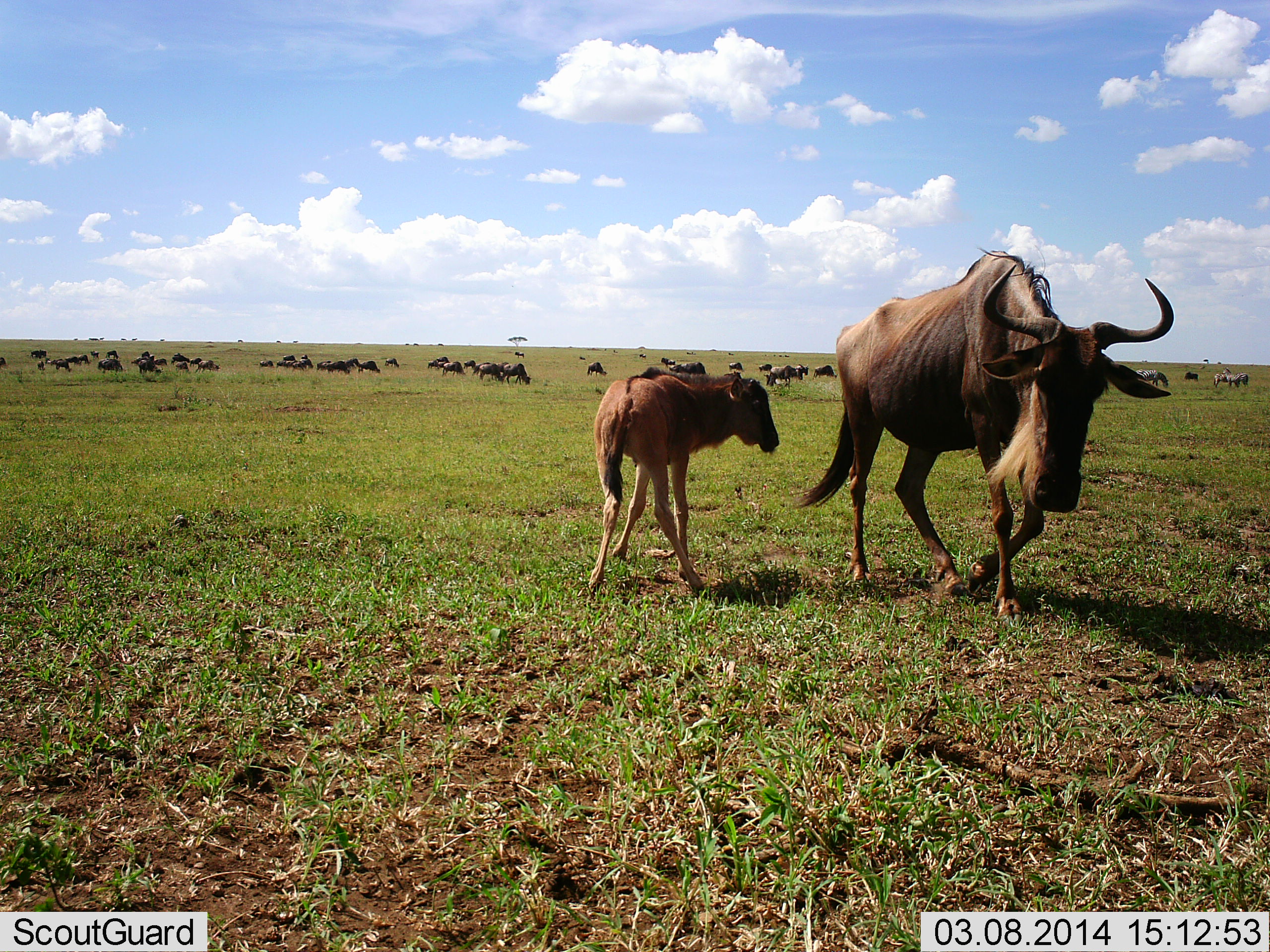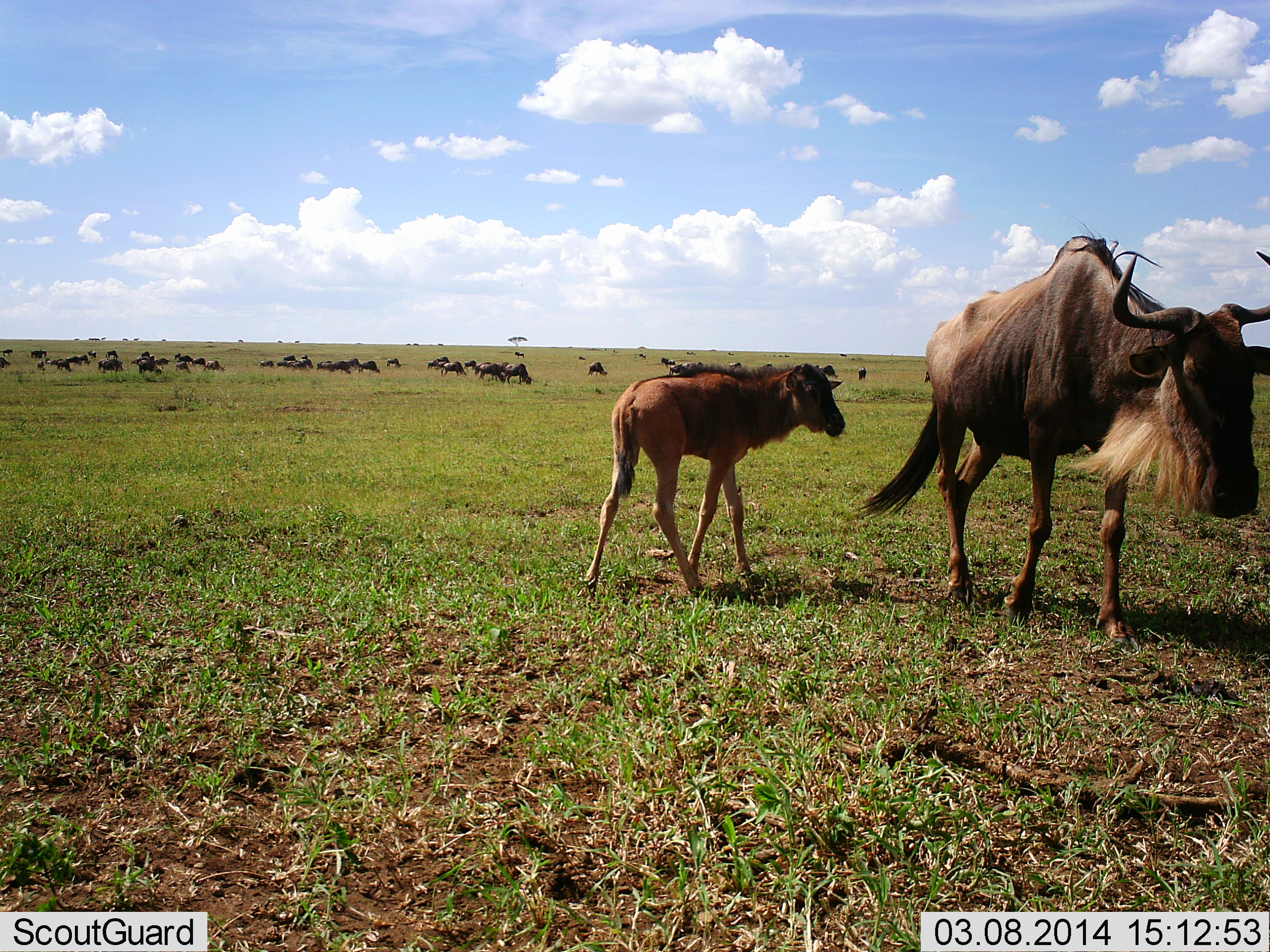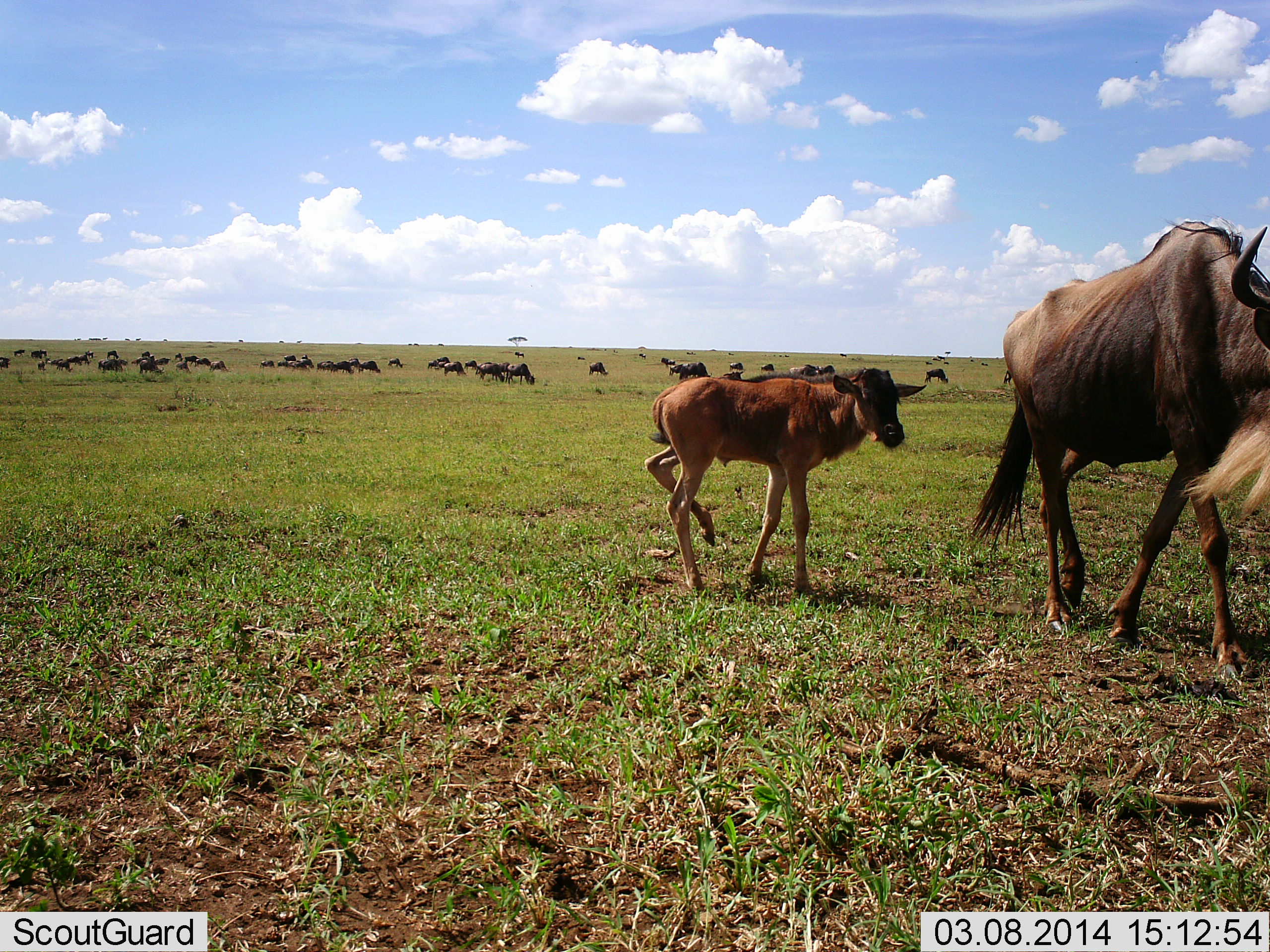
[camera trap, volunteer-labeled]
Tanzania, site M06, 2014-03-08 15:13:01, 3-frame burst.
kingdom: Animalia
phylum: Chordata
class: Mammalia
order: Artiodactyla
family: Bovidae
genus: Connochaetes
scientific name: Connochaetes taurinus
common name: blue wildebeest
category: wildebeest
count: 11-50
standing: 70%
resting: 10%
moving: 60%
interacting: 0%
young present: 100%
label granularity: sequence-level